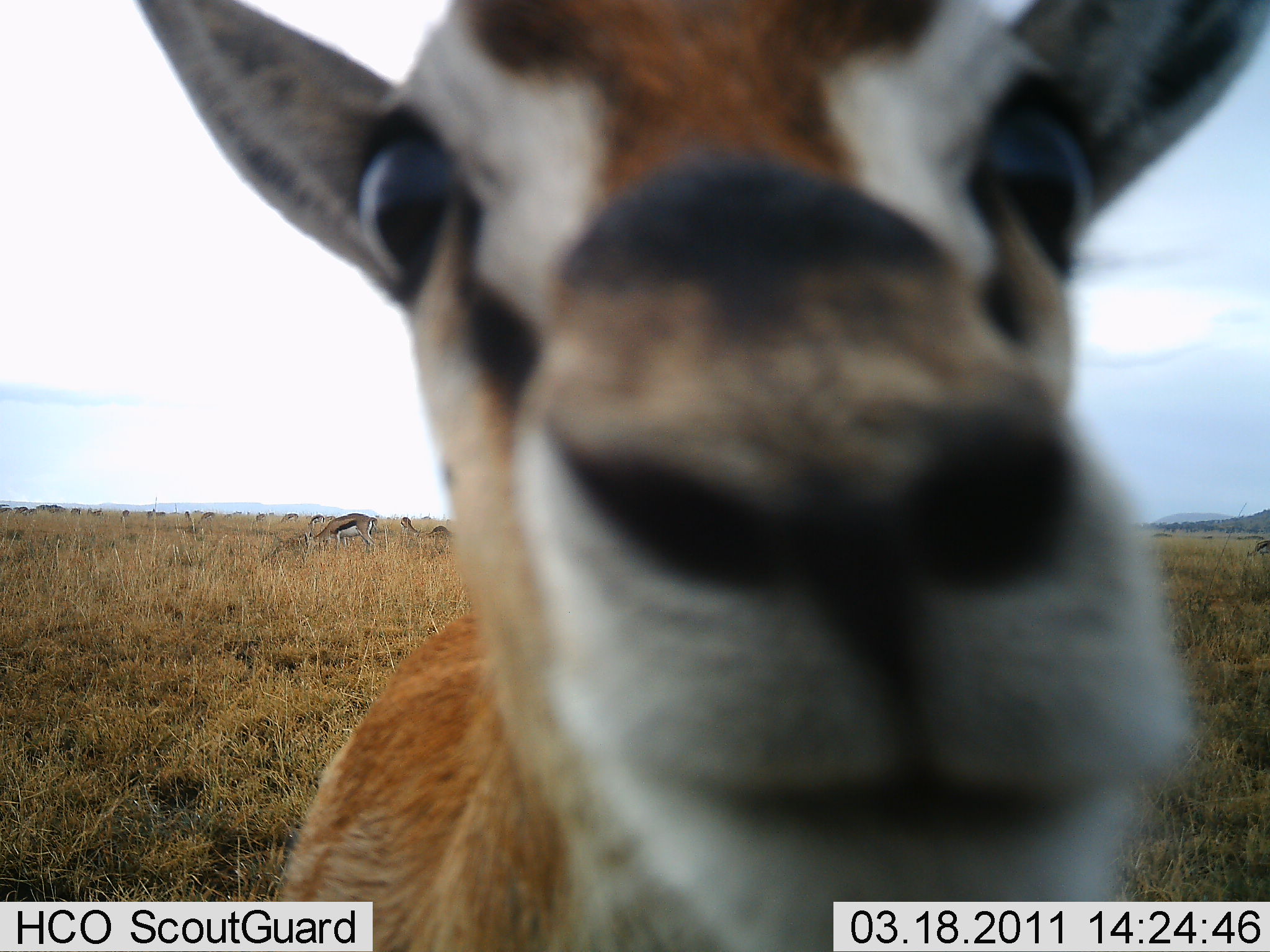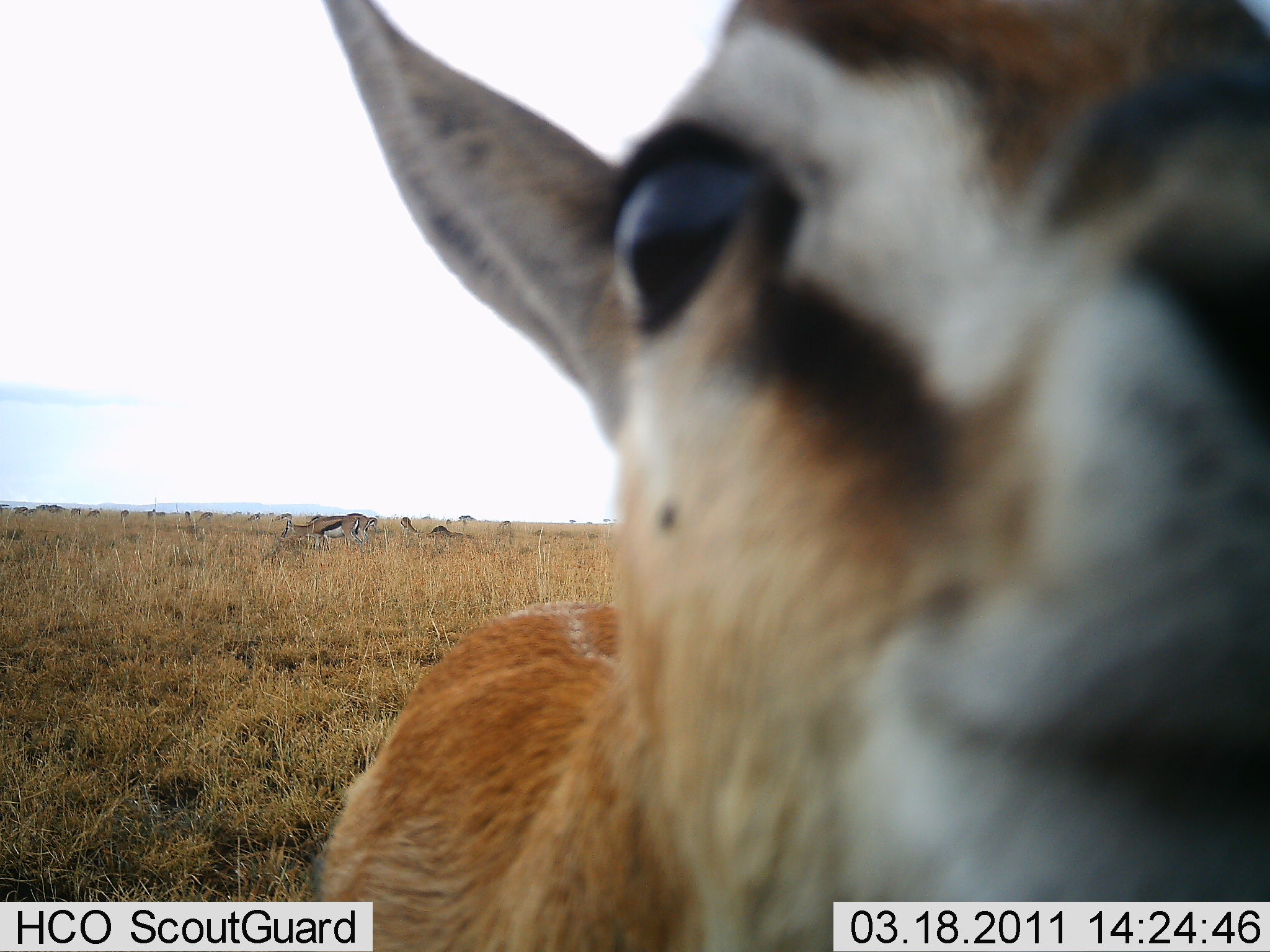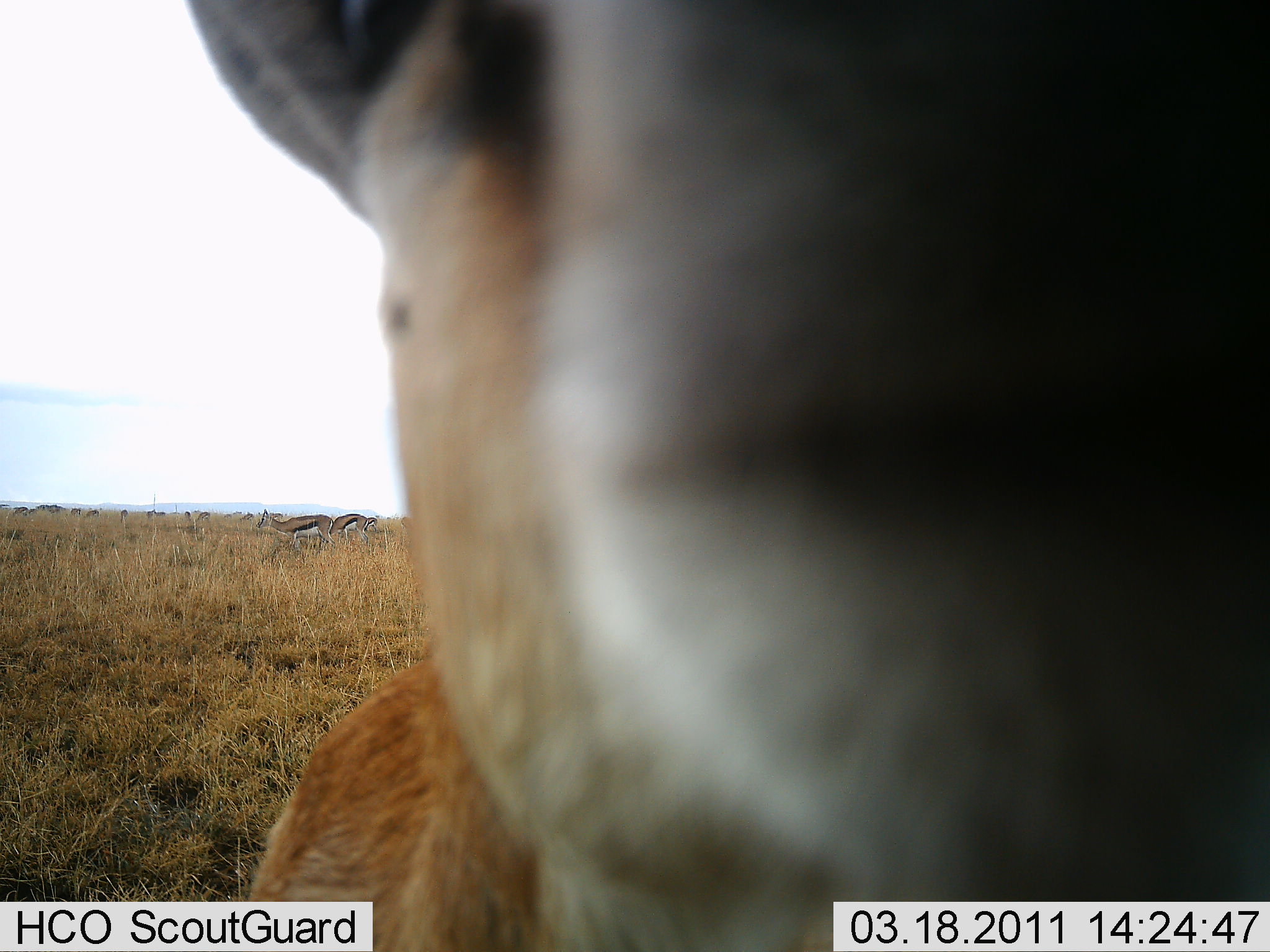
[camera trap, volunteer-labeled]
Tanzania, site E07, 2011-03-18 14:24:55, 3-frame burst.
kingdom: Animalia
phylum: Chordata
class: Mammalia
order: Artiodactyla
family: Bovidae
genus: Eudorcas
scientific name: Eudorcas thomsonii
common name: thomson's gazelle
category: gazellethomsons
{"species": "gazellethomsons (thomson's gazelle) (Eudorcas thomsonii)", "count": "3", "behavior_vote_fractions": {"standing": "75%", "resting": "0%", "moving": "17%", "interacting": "42%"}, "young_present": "0%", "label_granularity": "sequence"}